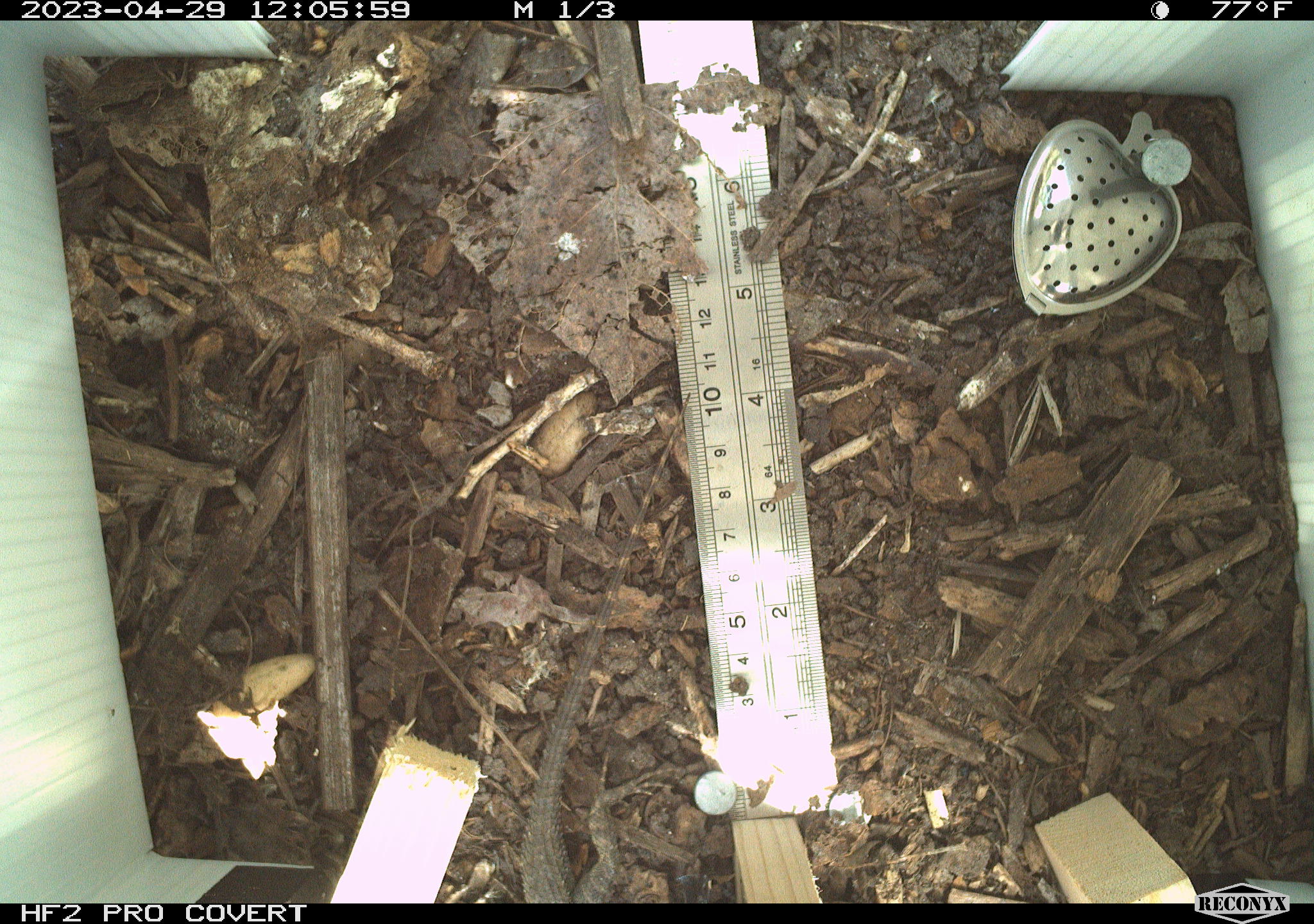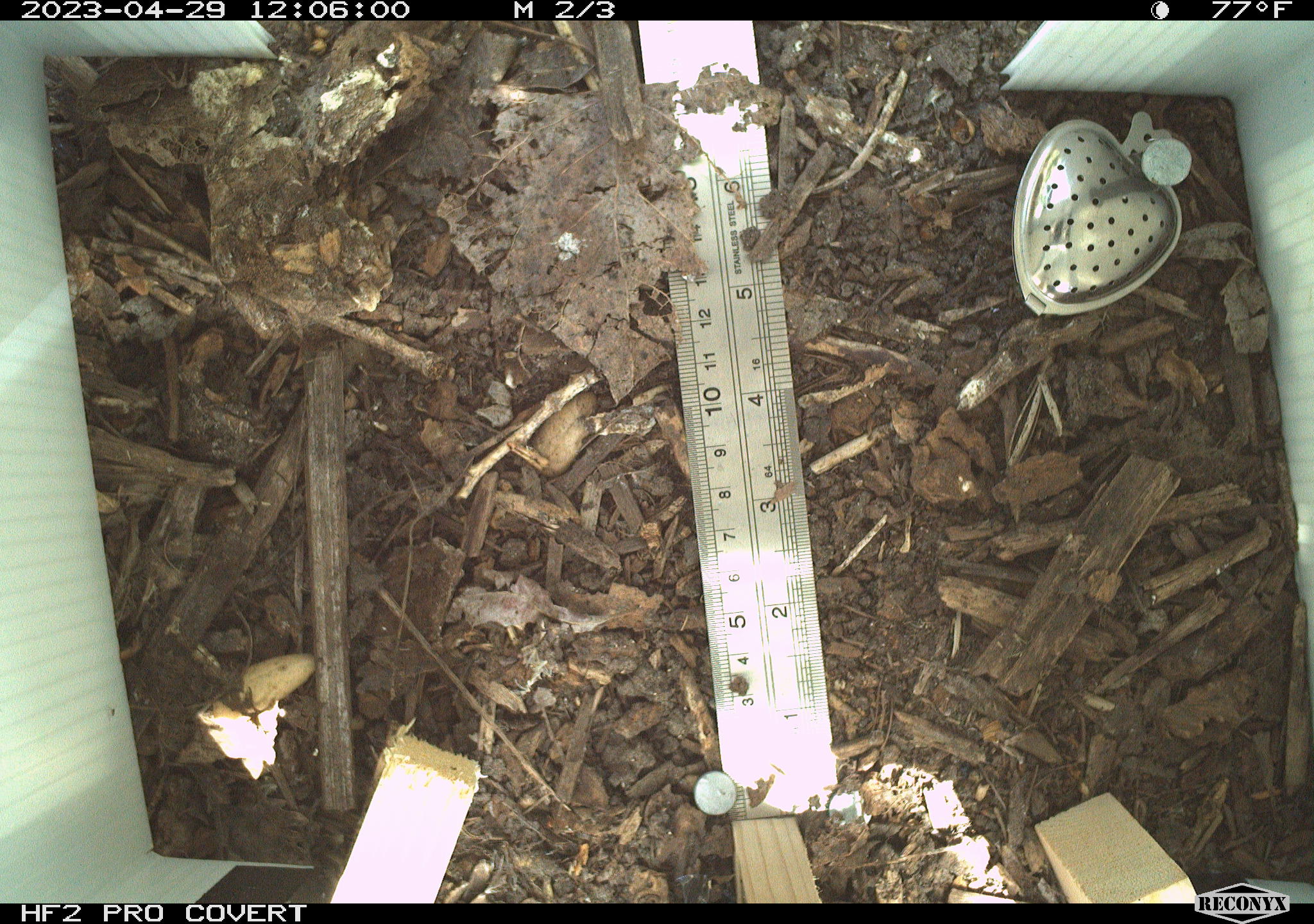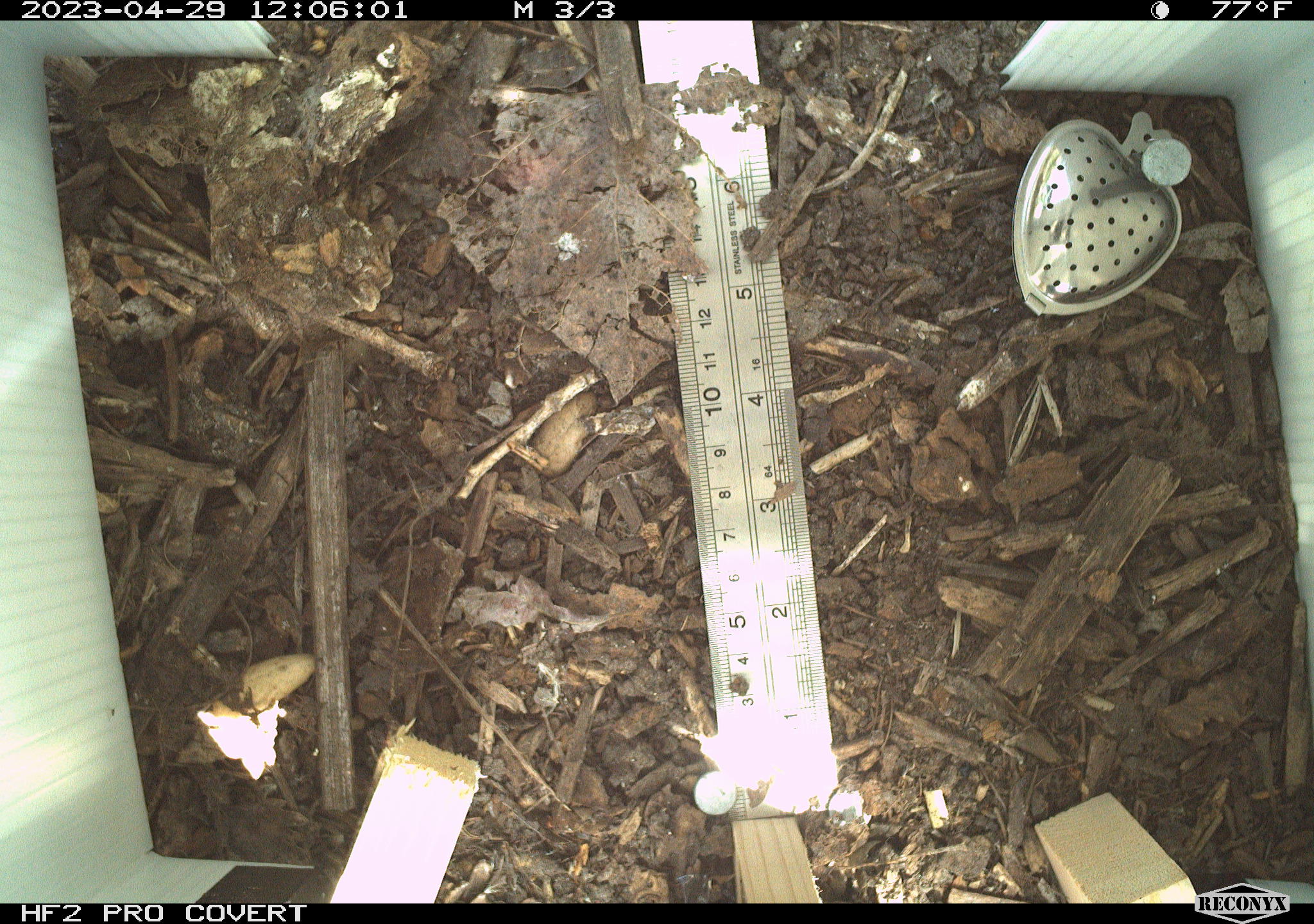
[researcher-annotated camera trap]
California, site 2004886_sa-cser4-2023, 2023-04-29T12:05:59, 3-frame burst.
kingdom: Animalia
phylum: Chordata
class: Reptilia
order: Squamata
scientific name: Squamata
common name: lizards and snakes